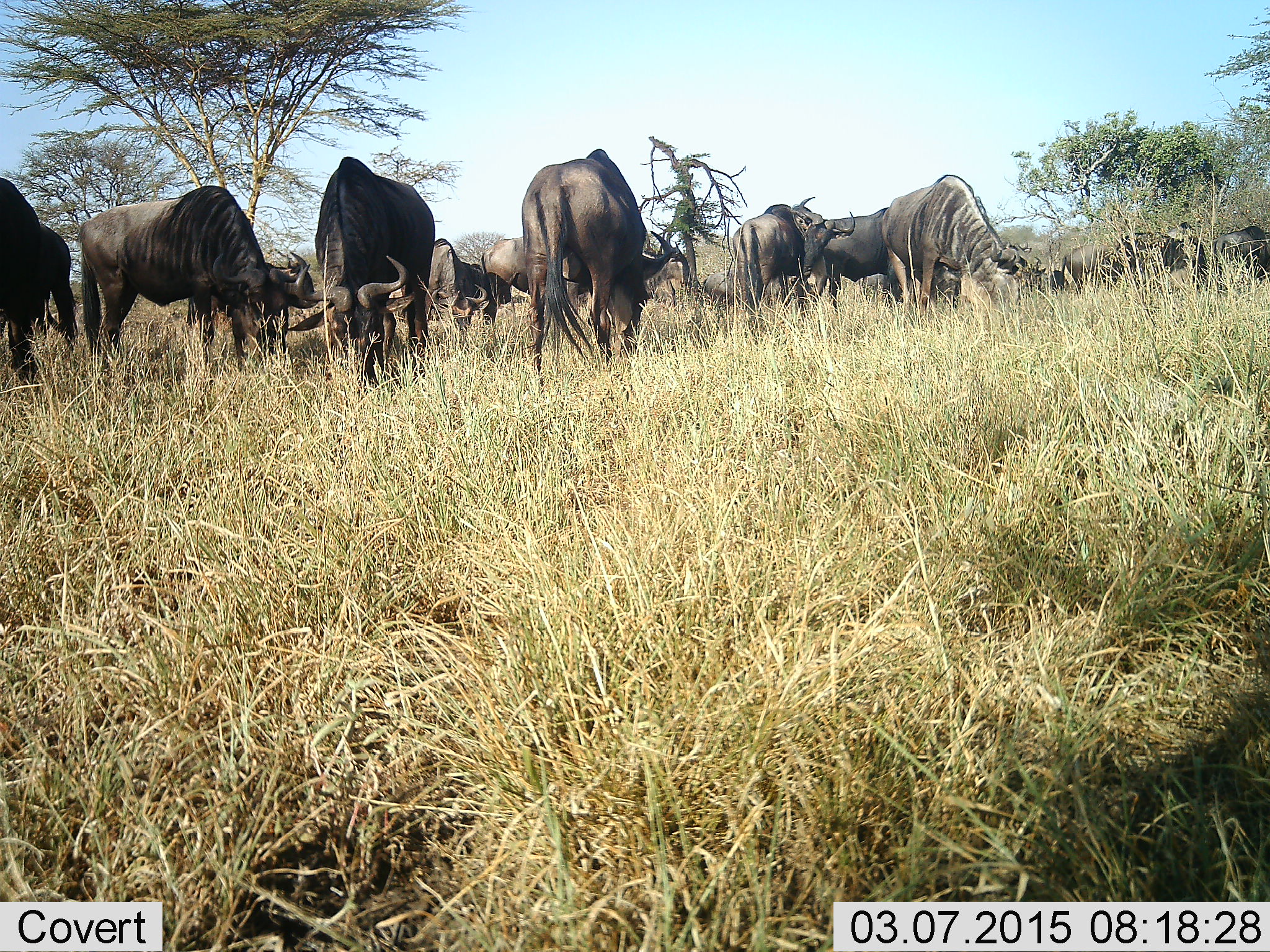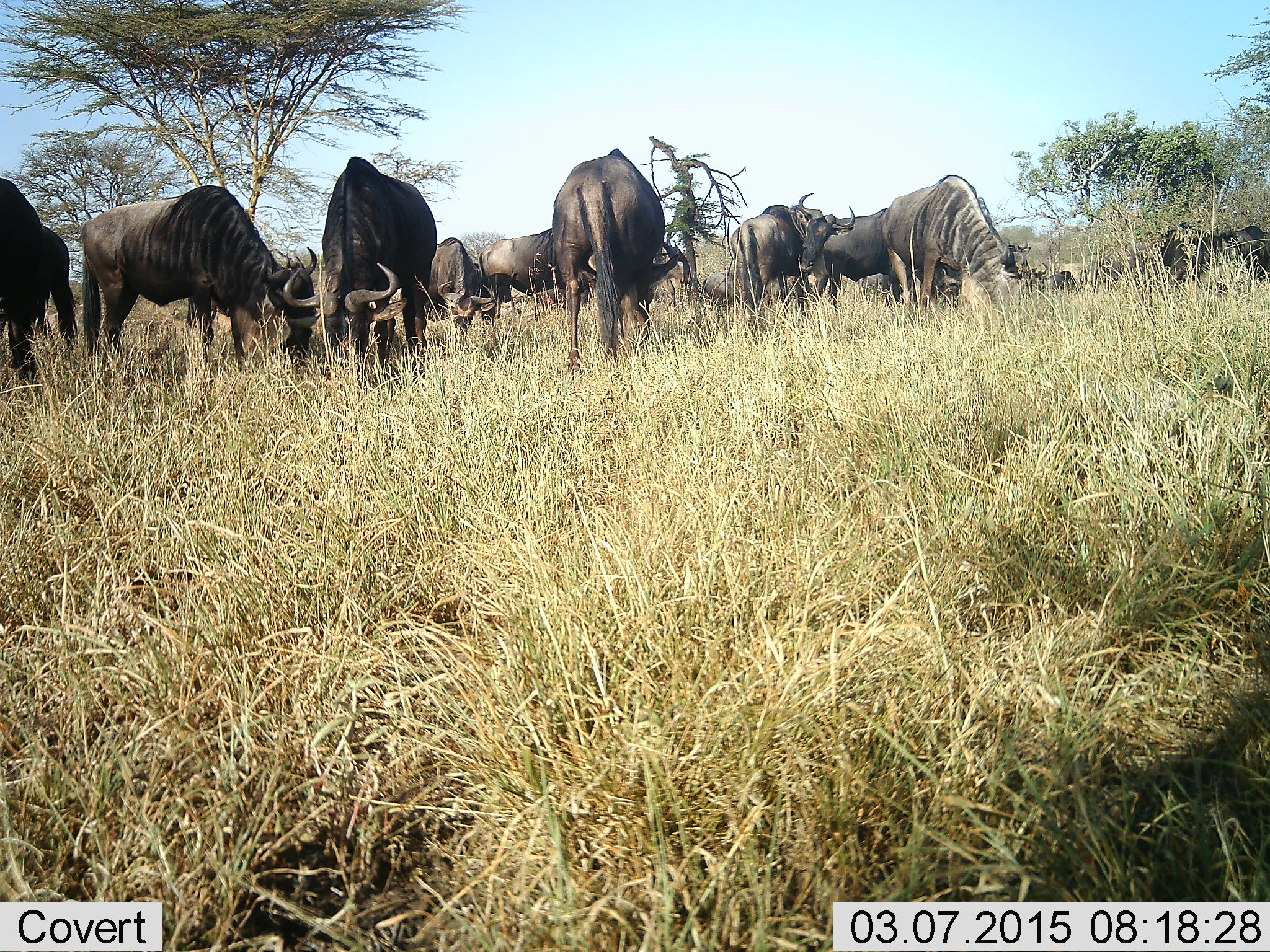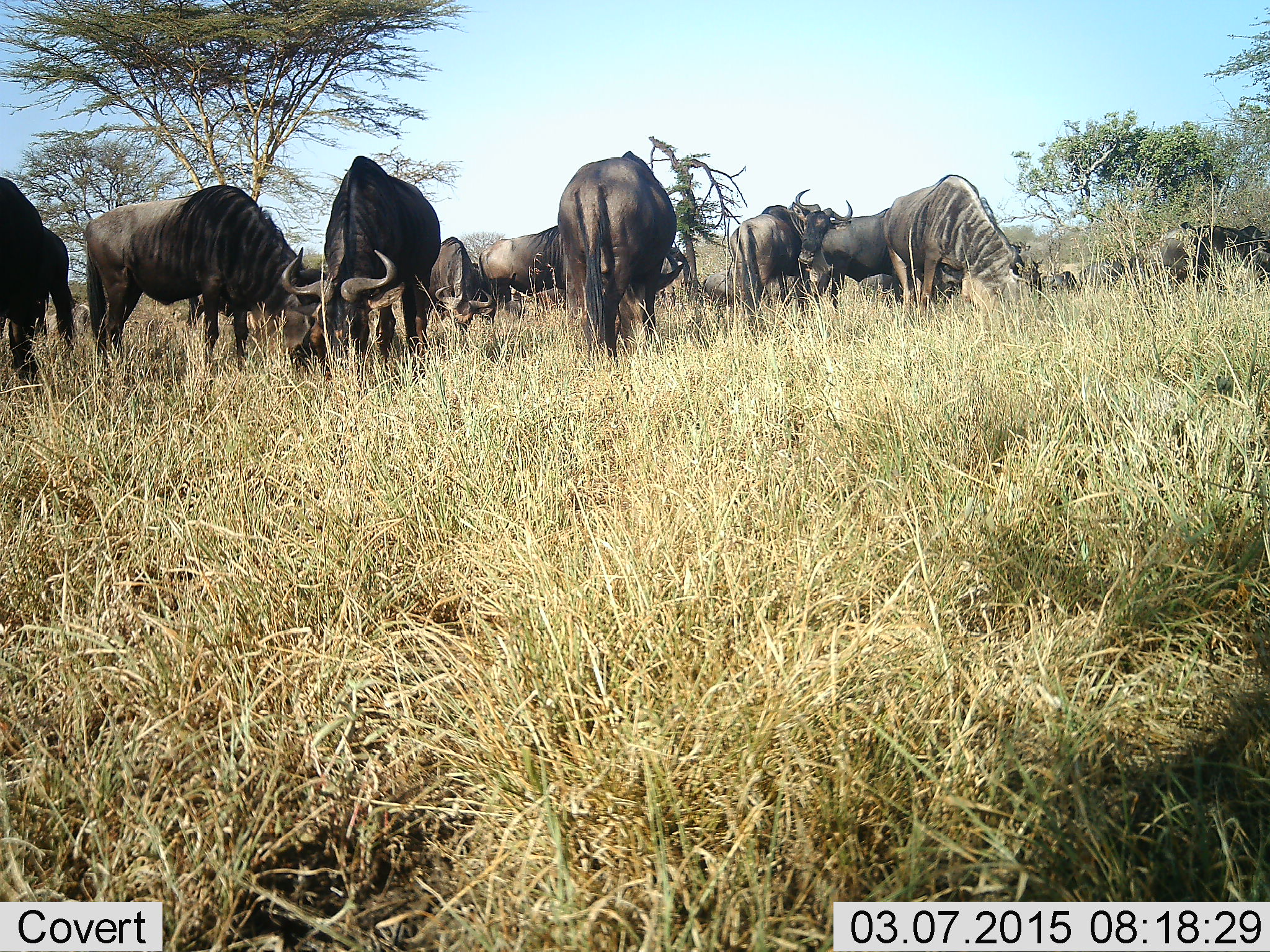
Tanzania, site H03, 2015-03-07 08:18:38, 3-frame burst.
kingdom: Animalia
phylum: Chordata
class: Mammalia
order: Artiodactyla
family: Bovidae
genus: Connochaetes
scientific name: Connochaetes taurinus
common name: blue wildebeest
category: wildebeest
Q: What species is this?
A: Wildebeest (blue wildebeest) (Connochaetes taurinus).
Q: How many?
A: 11-50.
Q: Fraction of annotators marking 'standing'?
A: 40%.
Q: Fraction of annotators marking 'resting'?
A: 10%.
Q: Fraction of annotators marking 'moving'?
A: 20%.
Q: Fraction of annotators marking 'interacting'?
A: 10%.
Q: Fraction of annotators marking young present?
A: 0%.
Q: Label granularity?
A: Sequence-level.